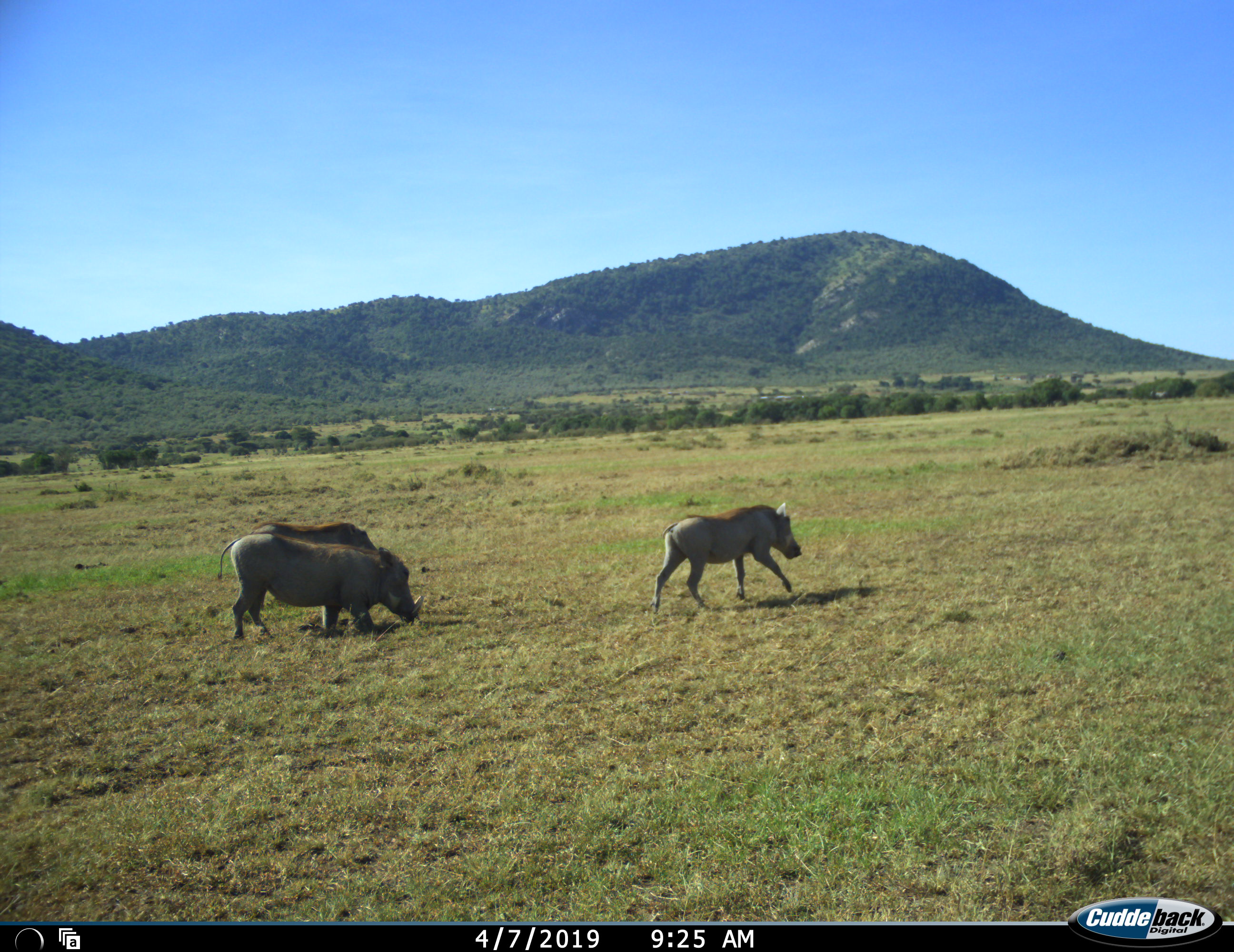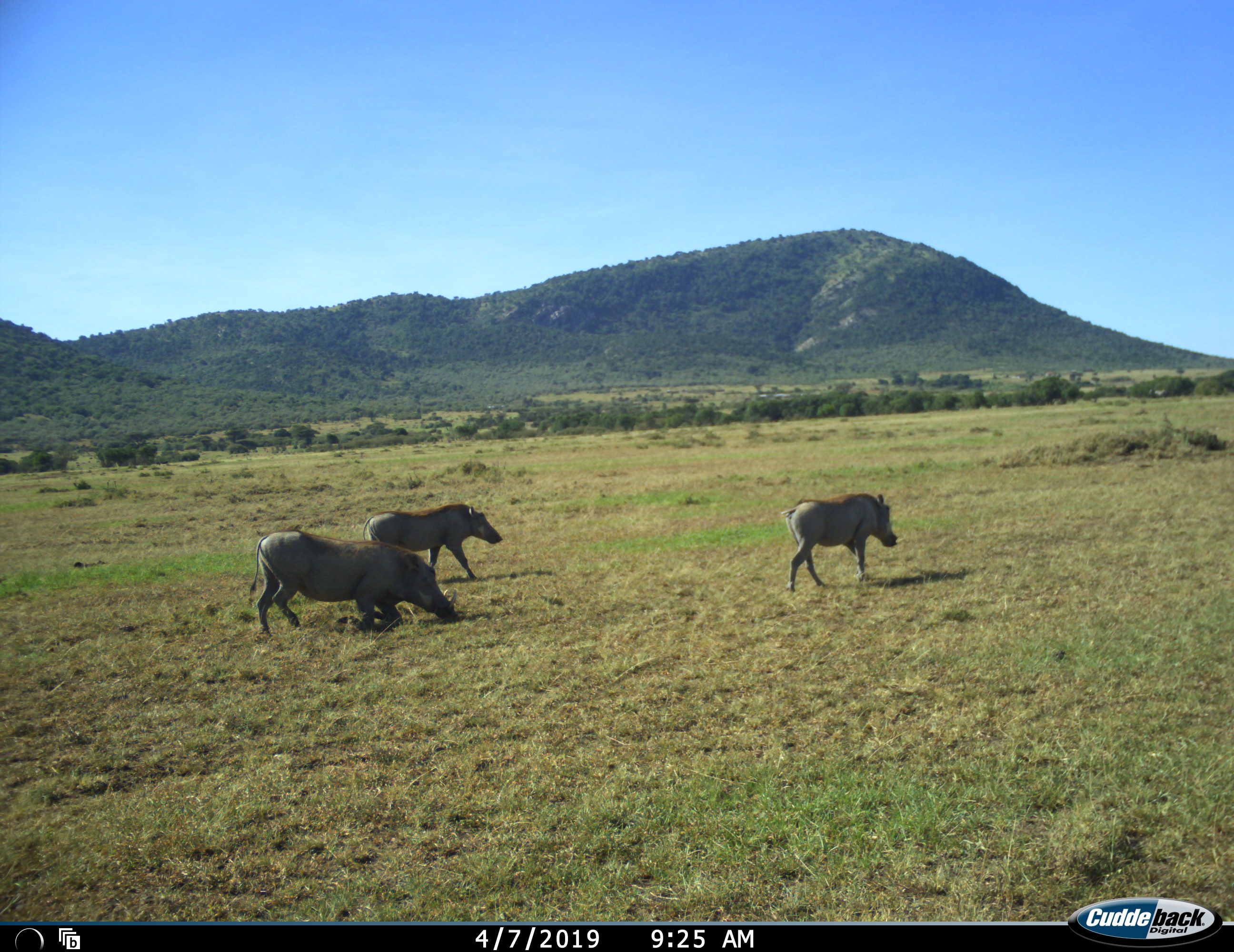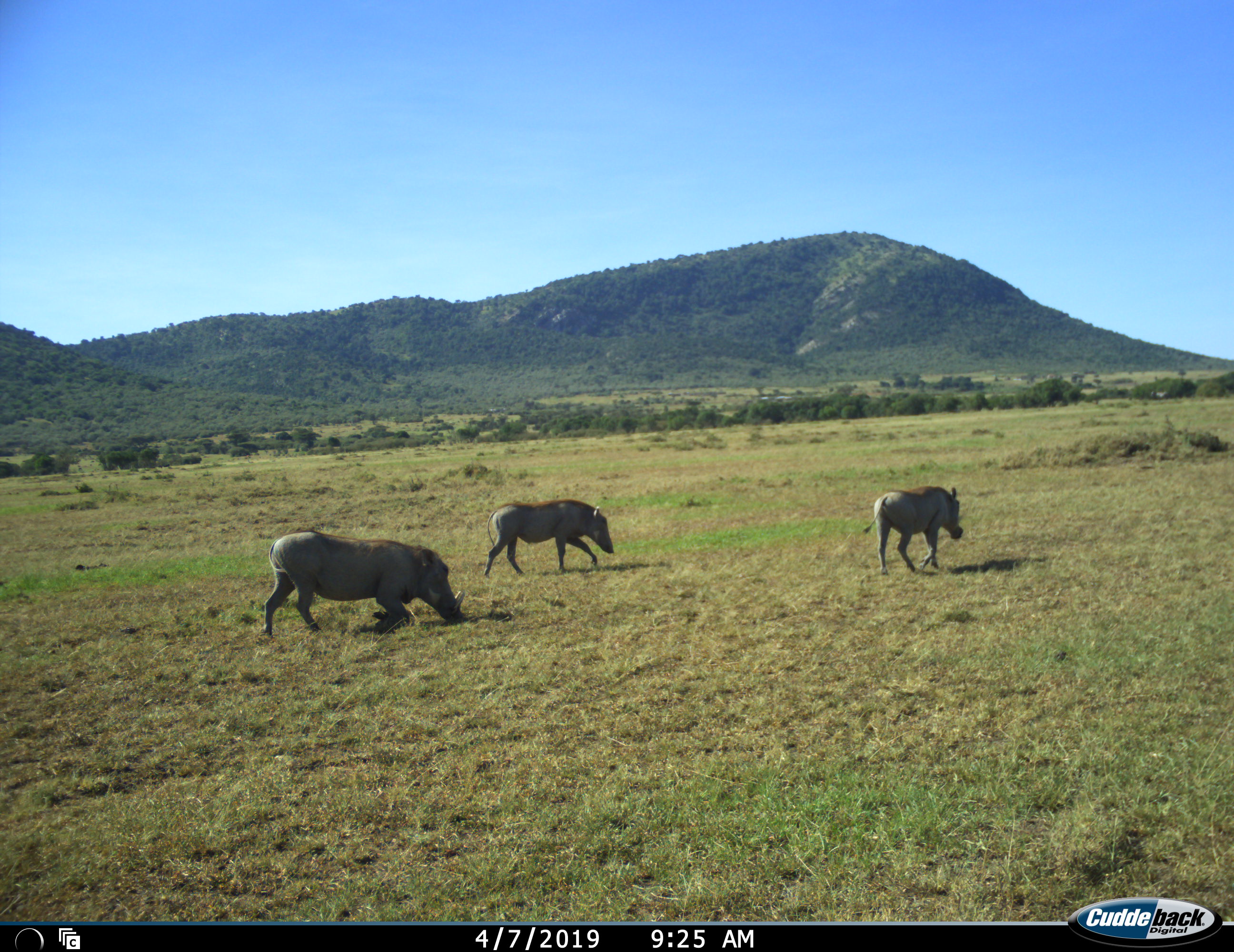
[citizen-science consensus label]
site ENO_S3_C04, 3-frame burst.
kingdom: Animalia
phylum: Chordata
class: Mammalia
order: Artiodactyla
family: Suidae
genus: Phacochoerus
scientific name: Phacochoerus africanus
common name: warthog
Warthog (Phacochoerus africanus), count 3. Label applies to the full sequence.